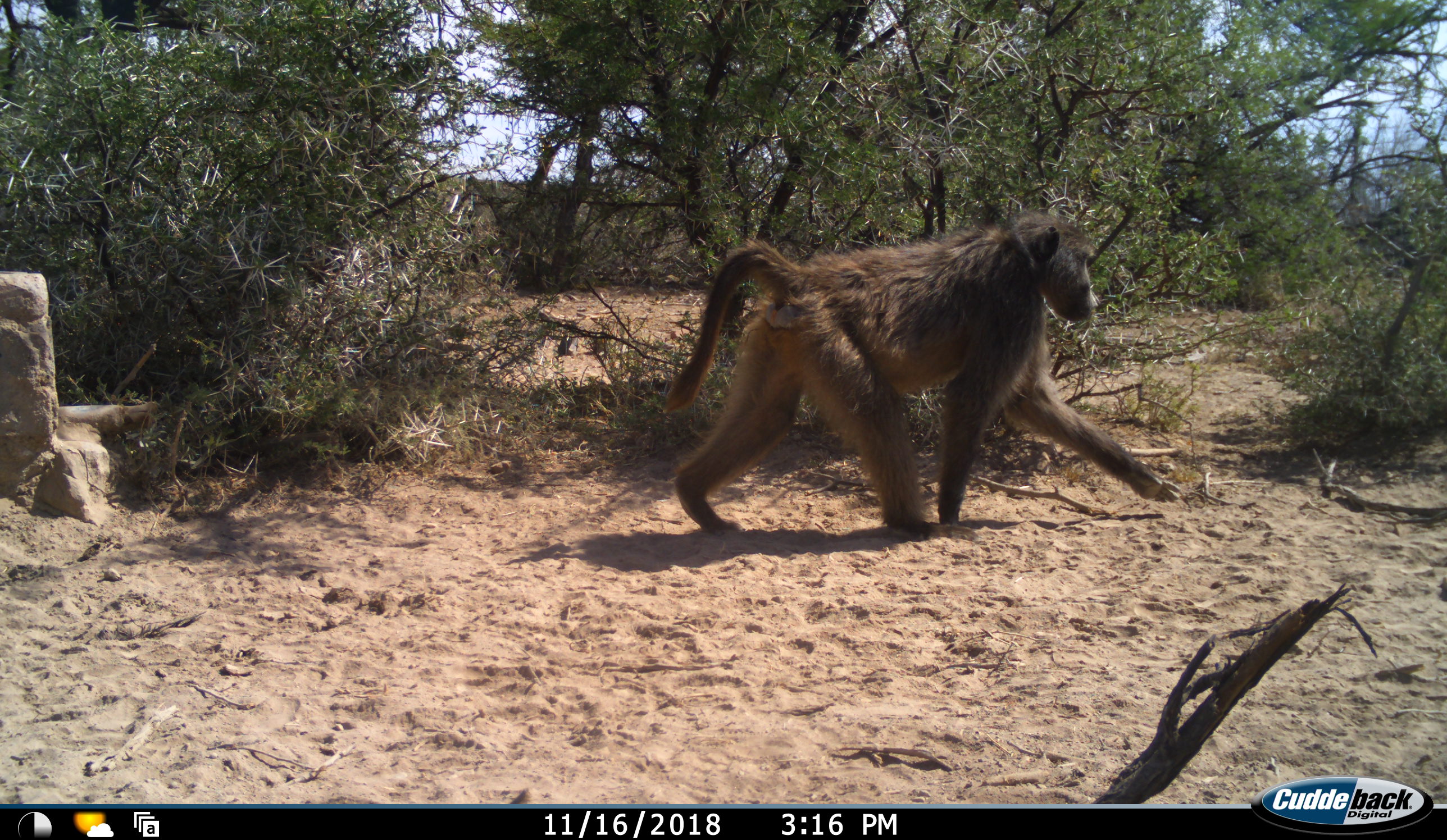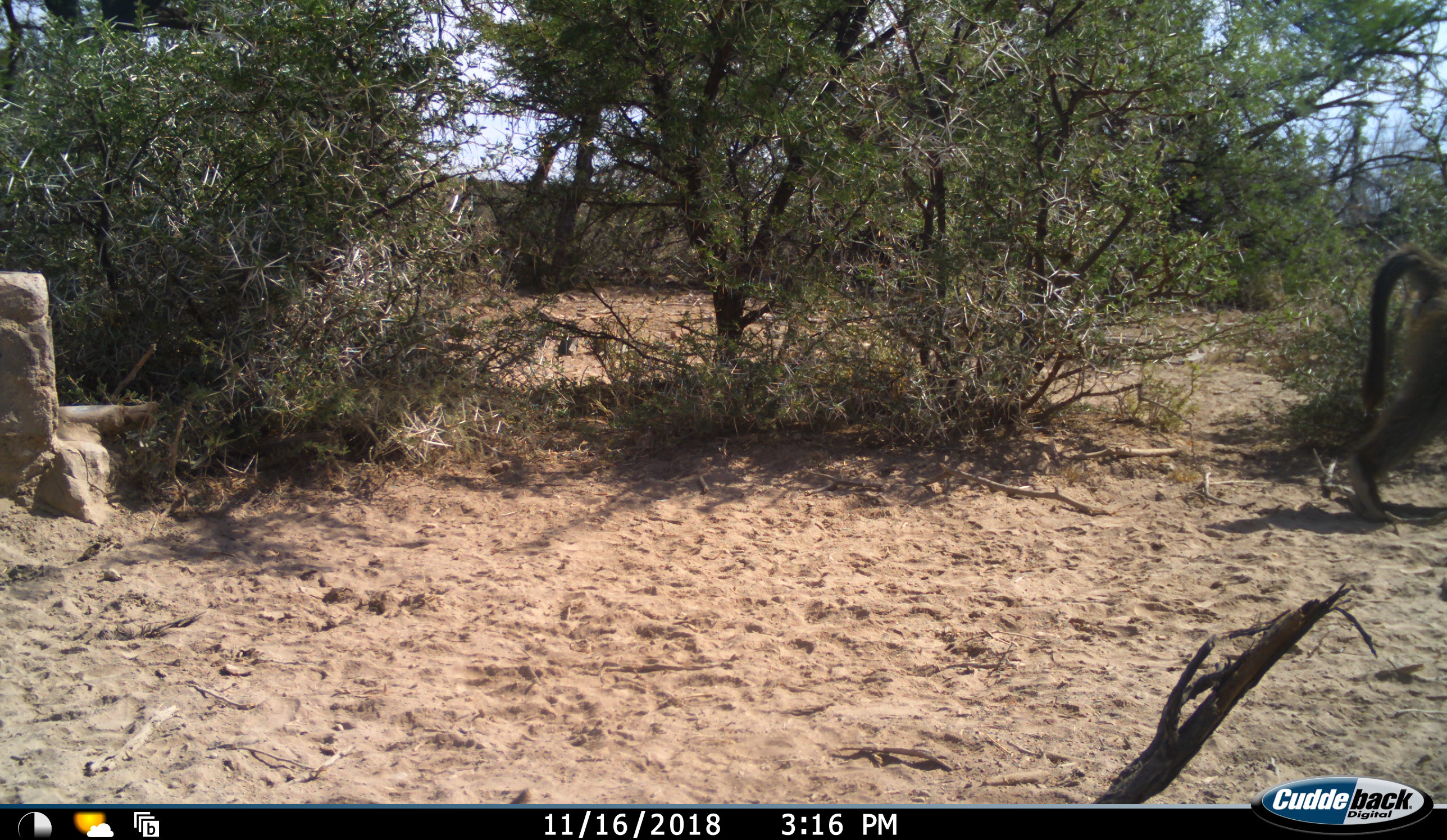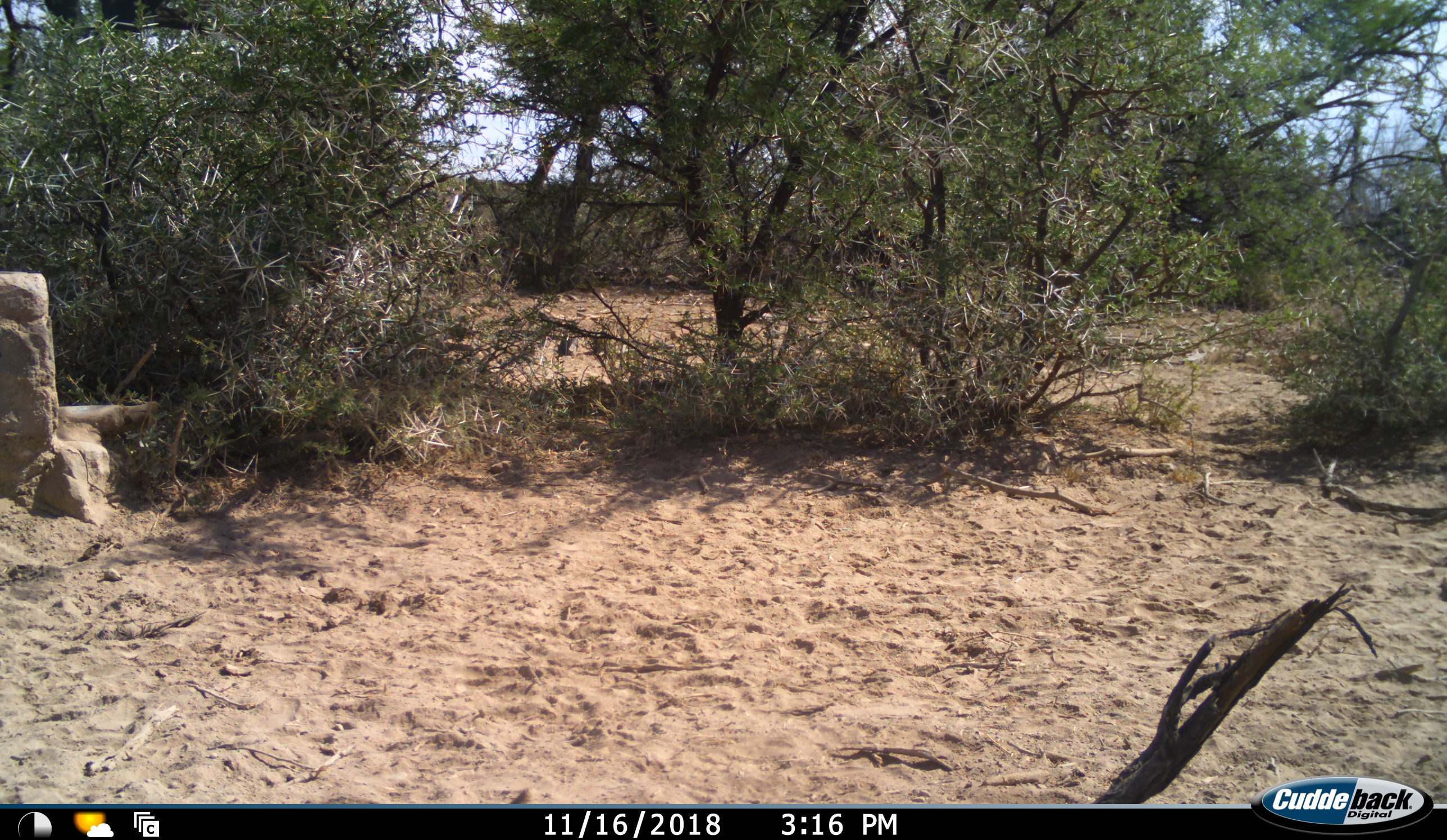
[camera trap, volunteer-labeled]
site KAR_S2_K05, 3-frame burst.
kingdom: Animalia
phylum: Chordata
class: Mammalia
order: Primates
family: Cercopithecidae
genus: Papio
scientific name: Papio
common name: baboon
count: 1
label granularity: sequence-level